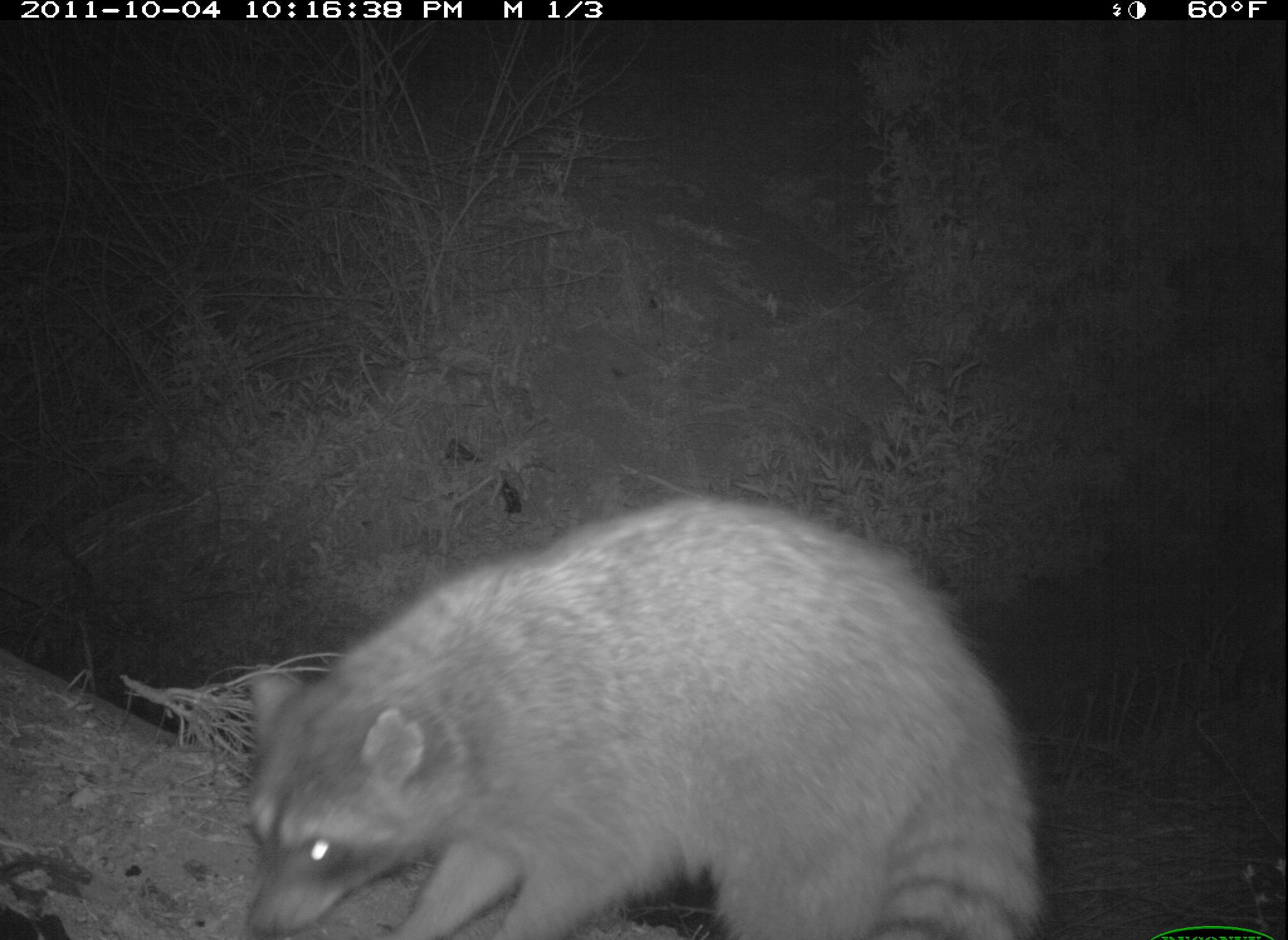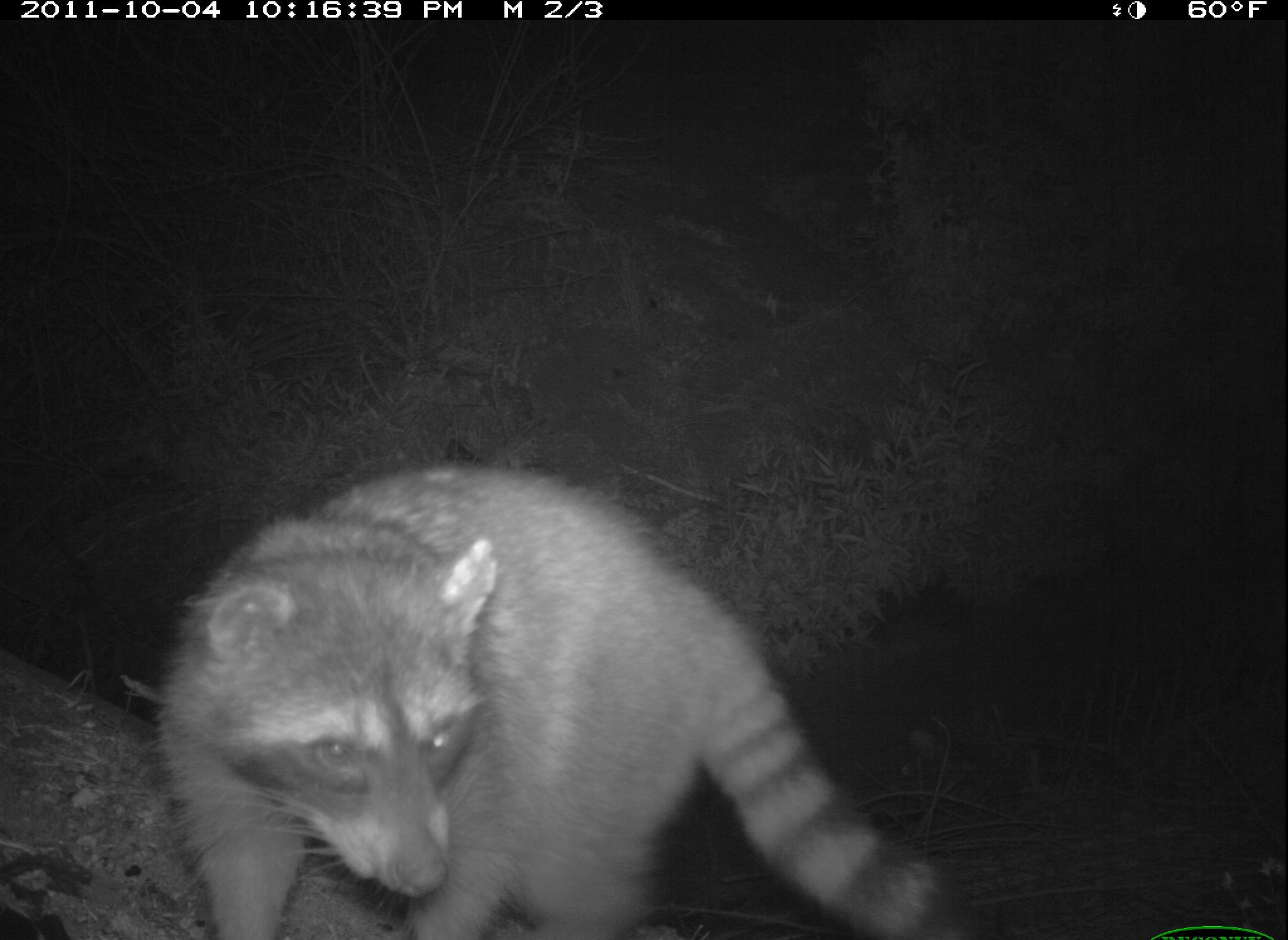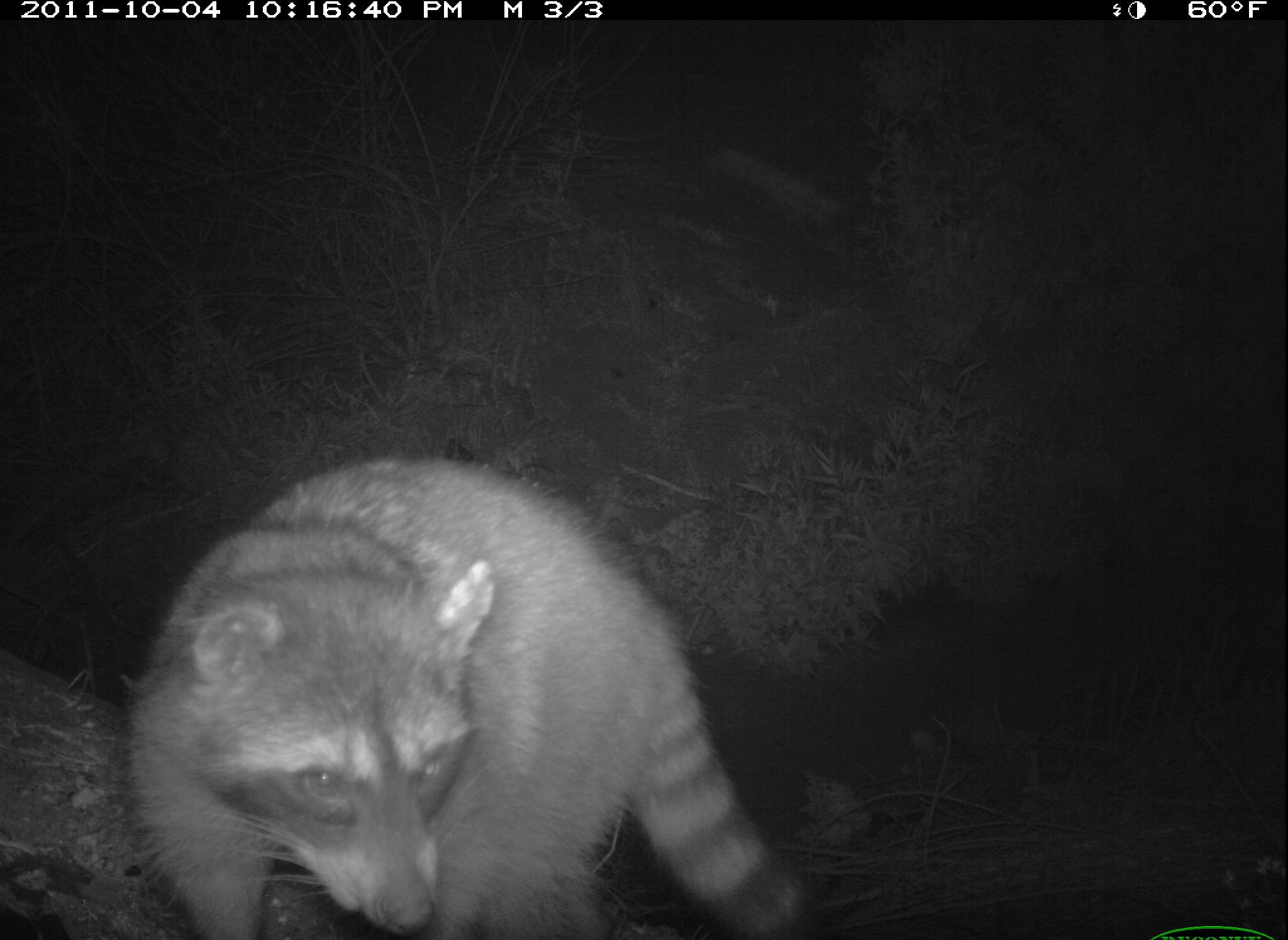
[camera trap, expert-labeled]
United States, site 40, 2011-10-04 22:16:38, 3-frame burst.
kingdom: Animalia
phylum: Chordata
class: Mammalia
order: Carnivora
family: Procyonidae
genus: Procyon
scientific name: Procyon lotor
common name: raccoon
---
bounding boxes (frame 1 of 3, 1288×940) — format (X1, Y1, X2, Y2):
raccoon: (184, 493, 1046, 940)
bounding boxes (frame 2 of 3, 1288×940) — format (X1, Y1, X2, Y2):
raccoon: (129, 399, 939, 937)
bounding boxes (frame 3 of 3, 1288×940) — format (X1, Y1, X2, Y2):
raccoon: (98, 425, 832, 937)